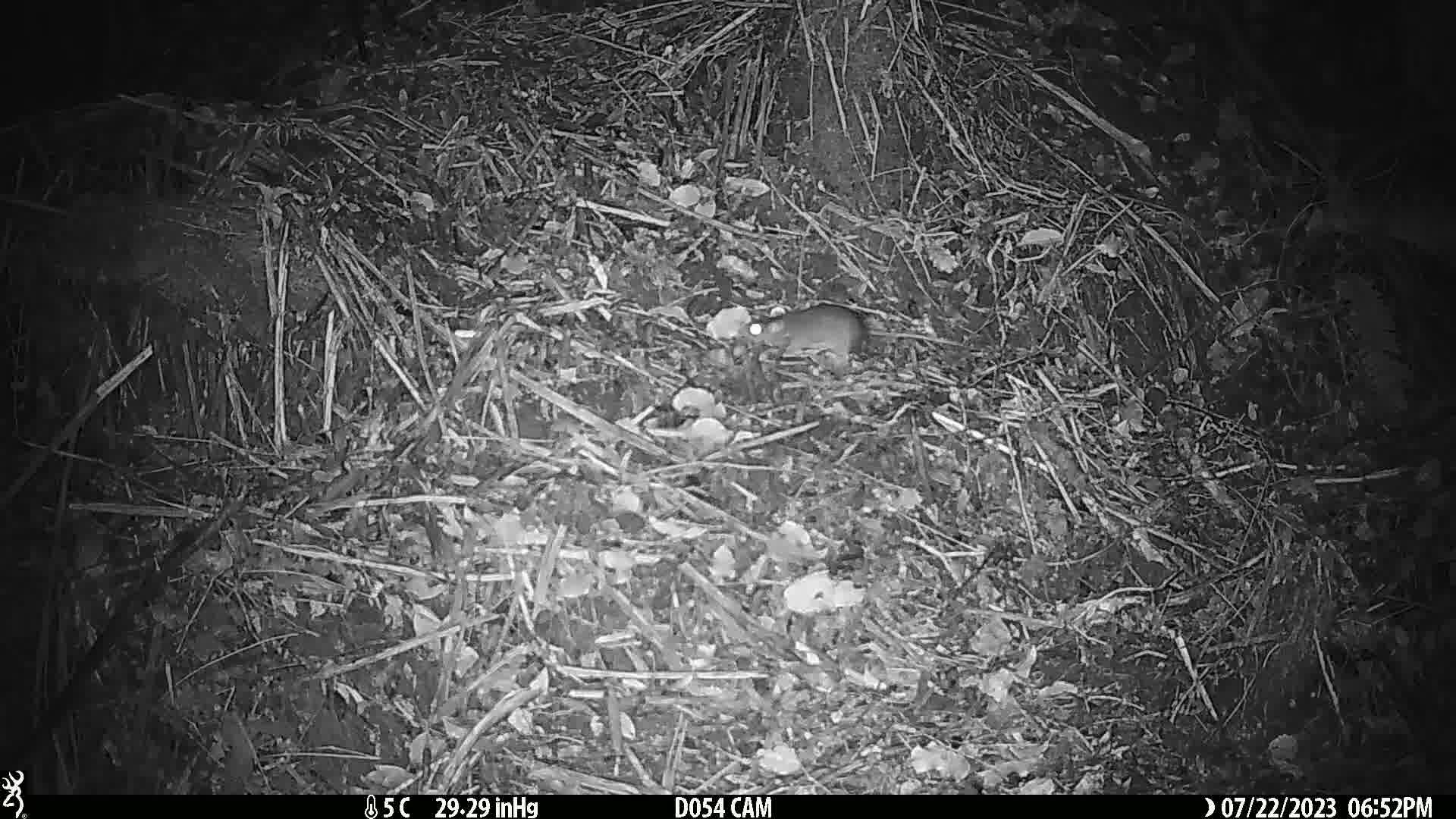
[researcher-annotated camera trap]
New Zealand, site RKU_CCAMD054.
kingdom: Animalia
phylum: Chordata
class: Mammalia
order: Rodentia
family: Muridae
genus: Rattus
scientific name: Rattus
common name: rat